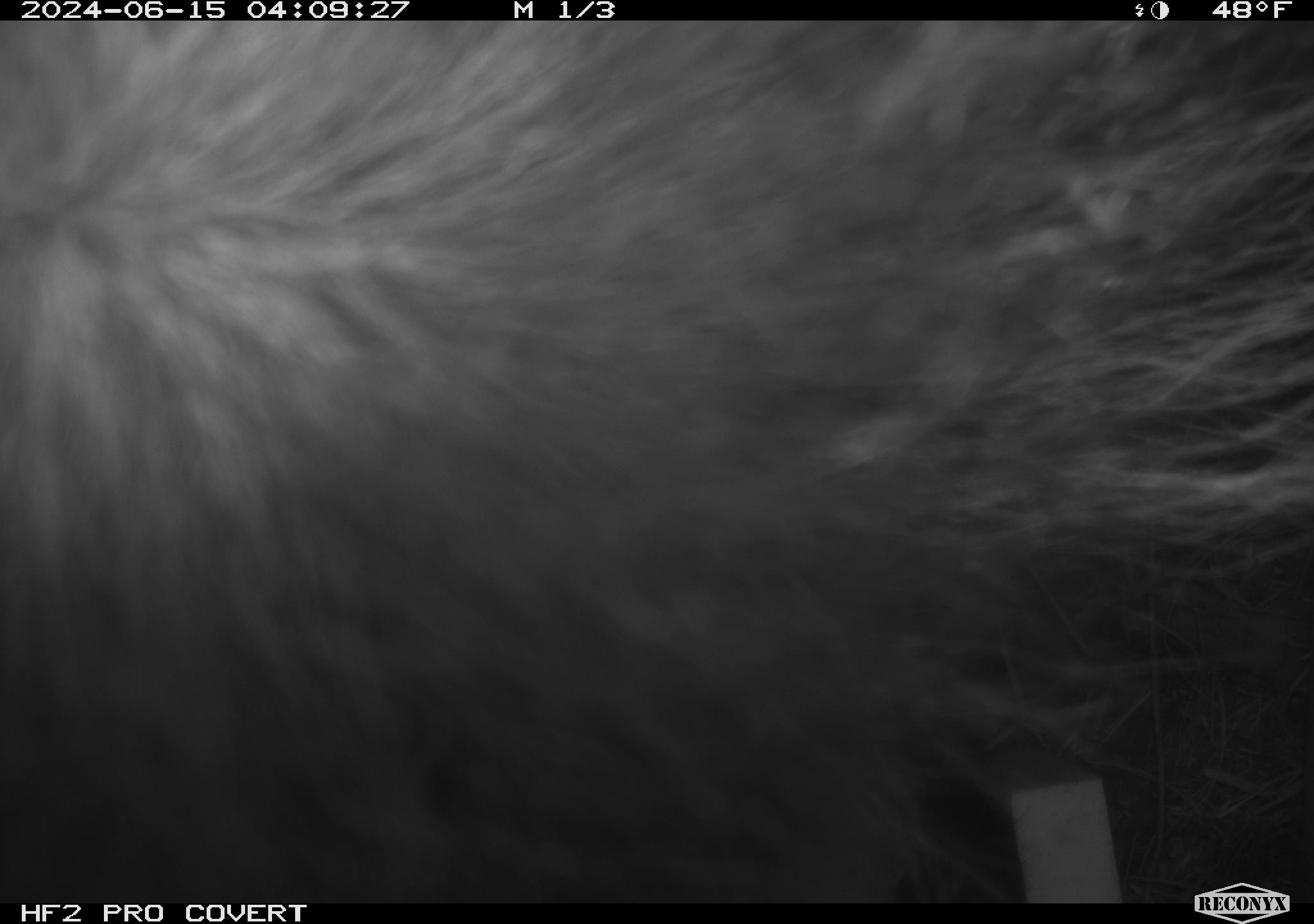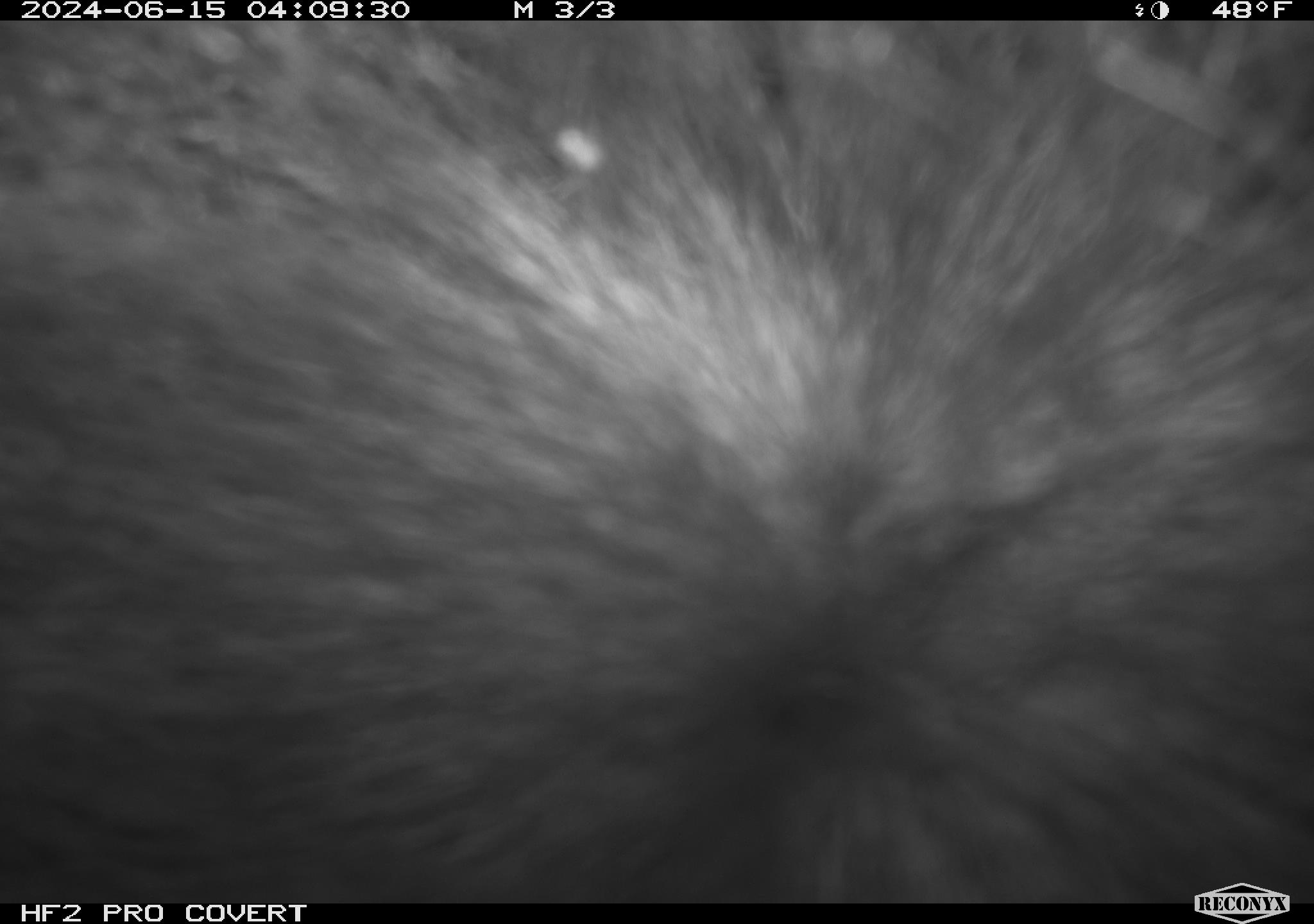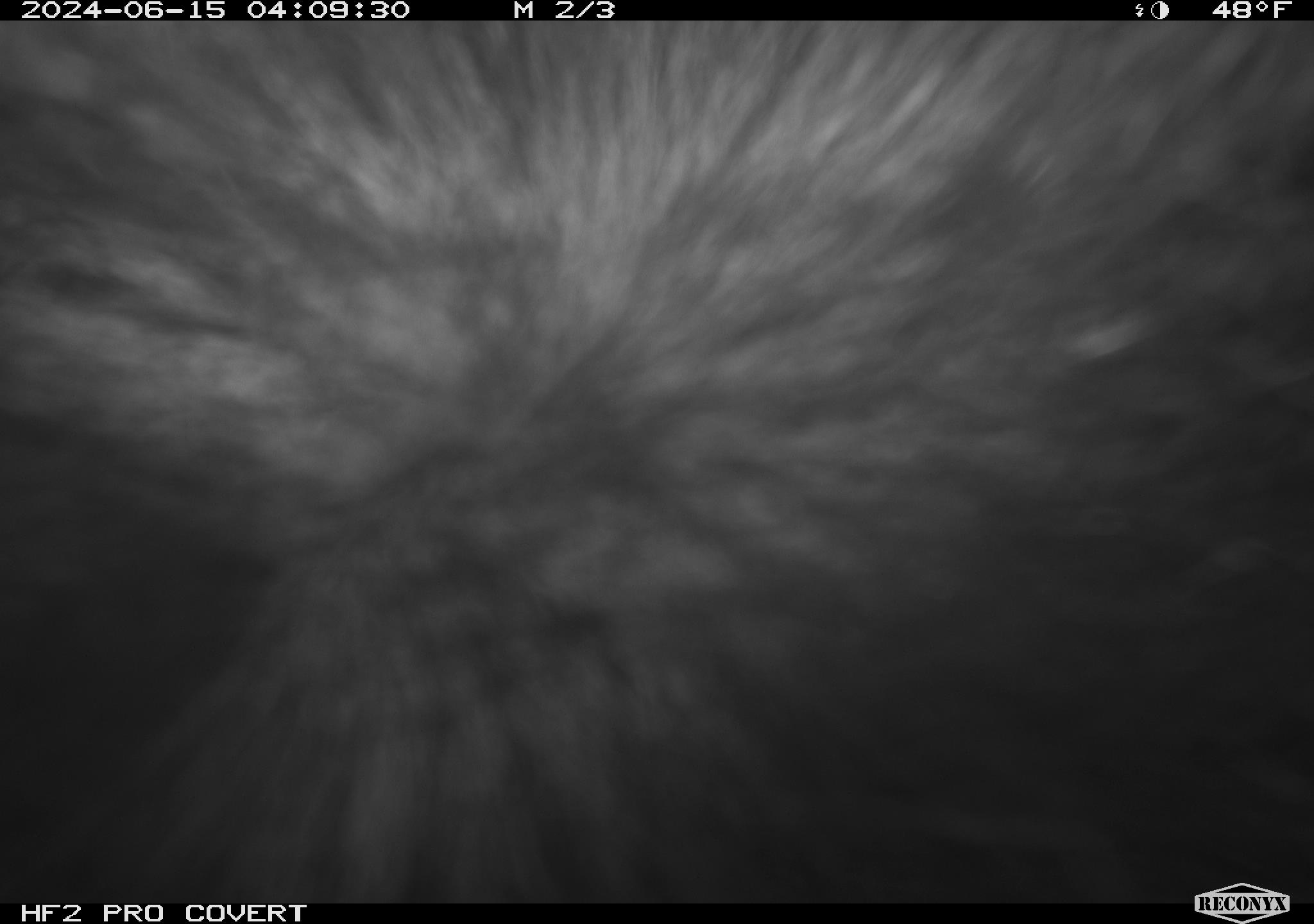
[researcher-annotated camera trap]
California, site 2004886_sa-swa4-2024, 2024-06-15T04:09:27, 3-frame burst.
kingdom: Animalia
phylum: Chordata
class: Mammalia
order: Carnivora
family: Mephitidae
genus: Mephitis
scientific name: Mephitis mephitis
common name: striped skunk